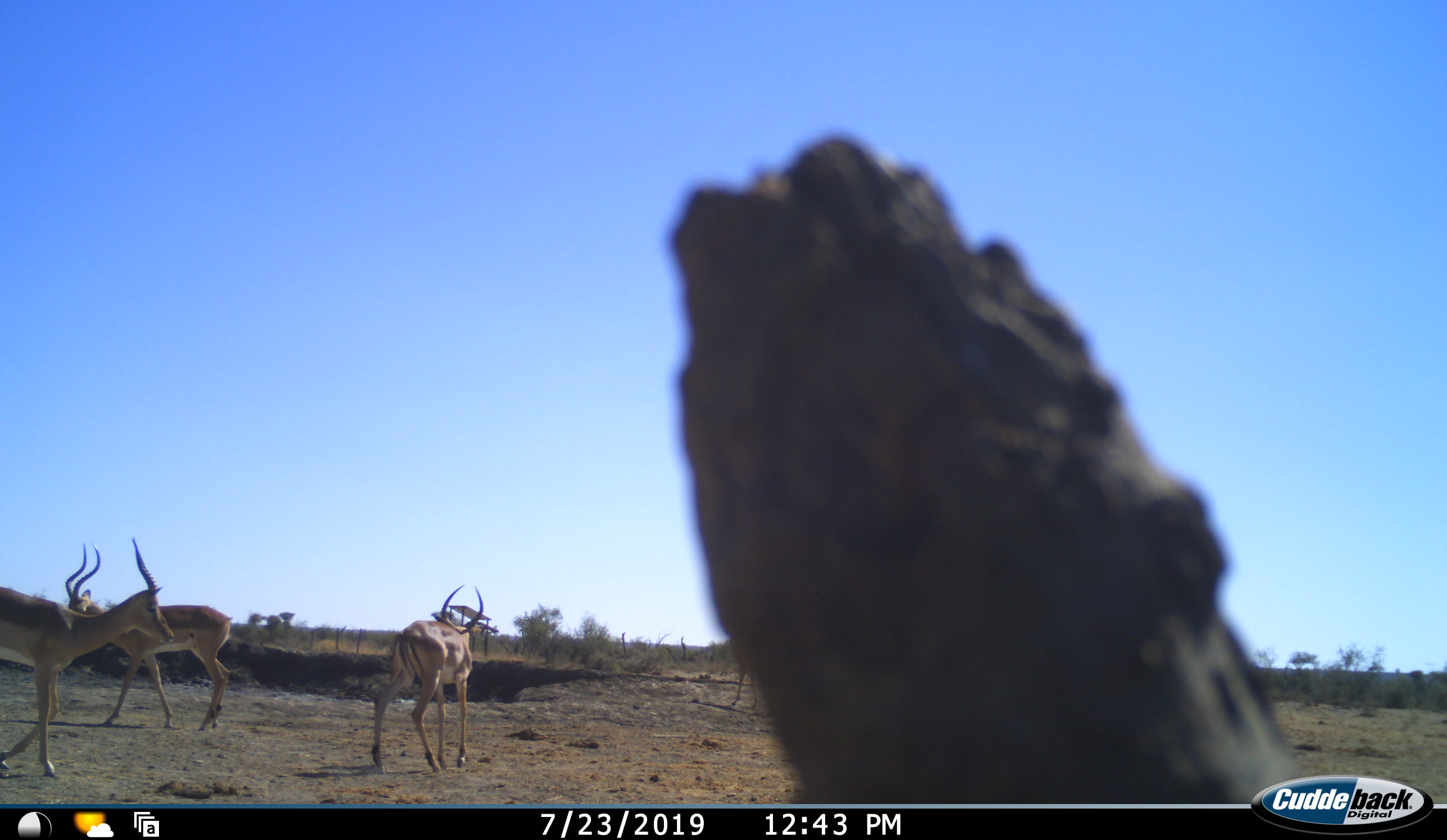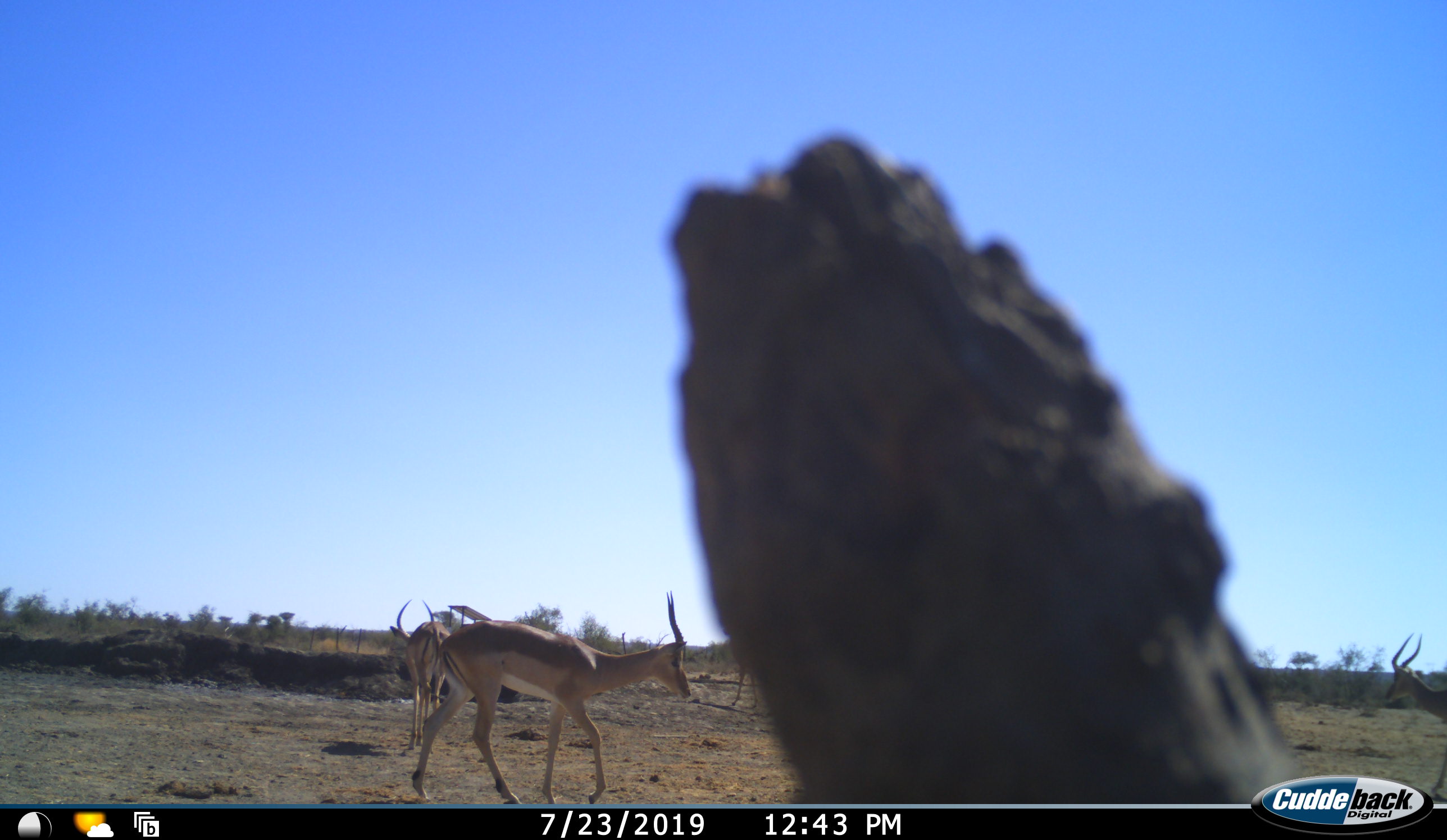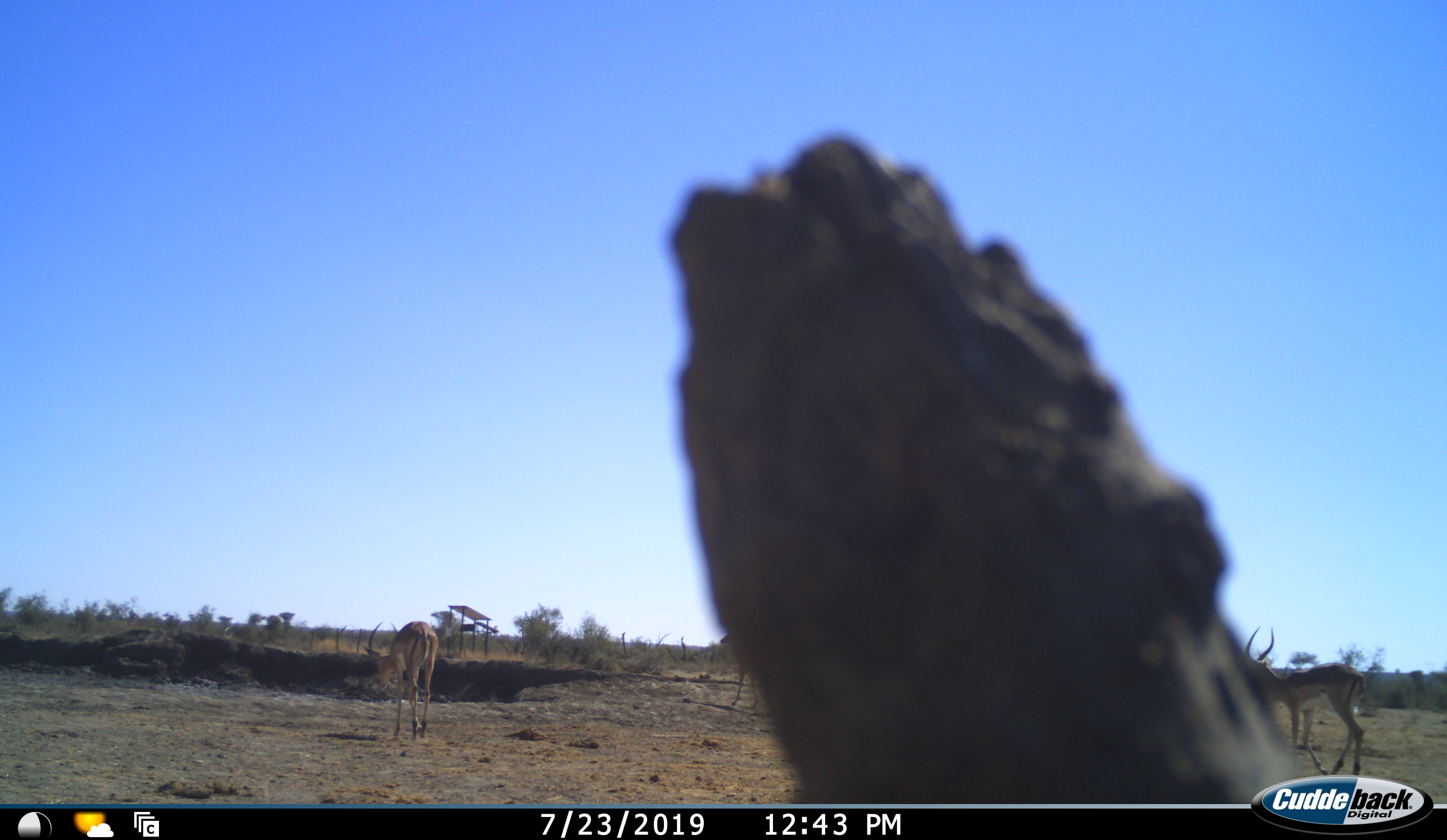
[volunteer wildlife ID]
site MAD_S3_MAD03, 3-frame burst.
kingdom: Animalia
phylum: Chordata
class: Mammalia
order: Artiodactyla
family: Bovidae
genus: Aepyceros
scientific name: Aepyceros melampus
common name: impala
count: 4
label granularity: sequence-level